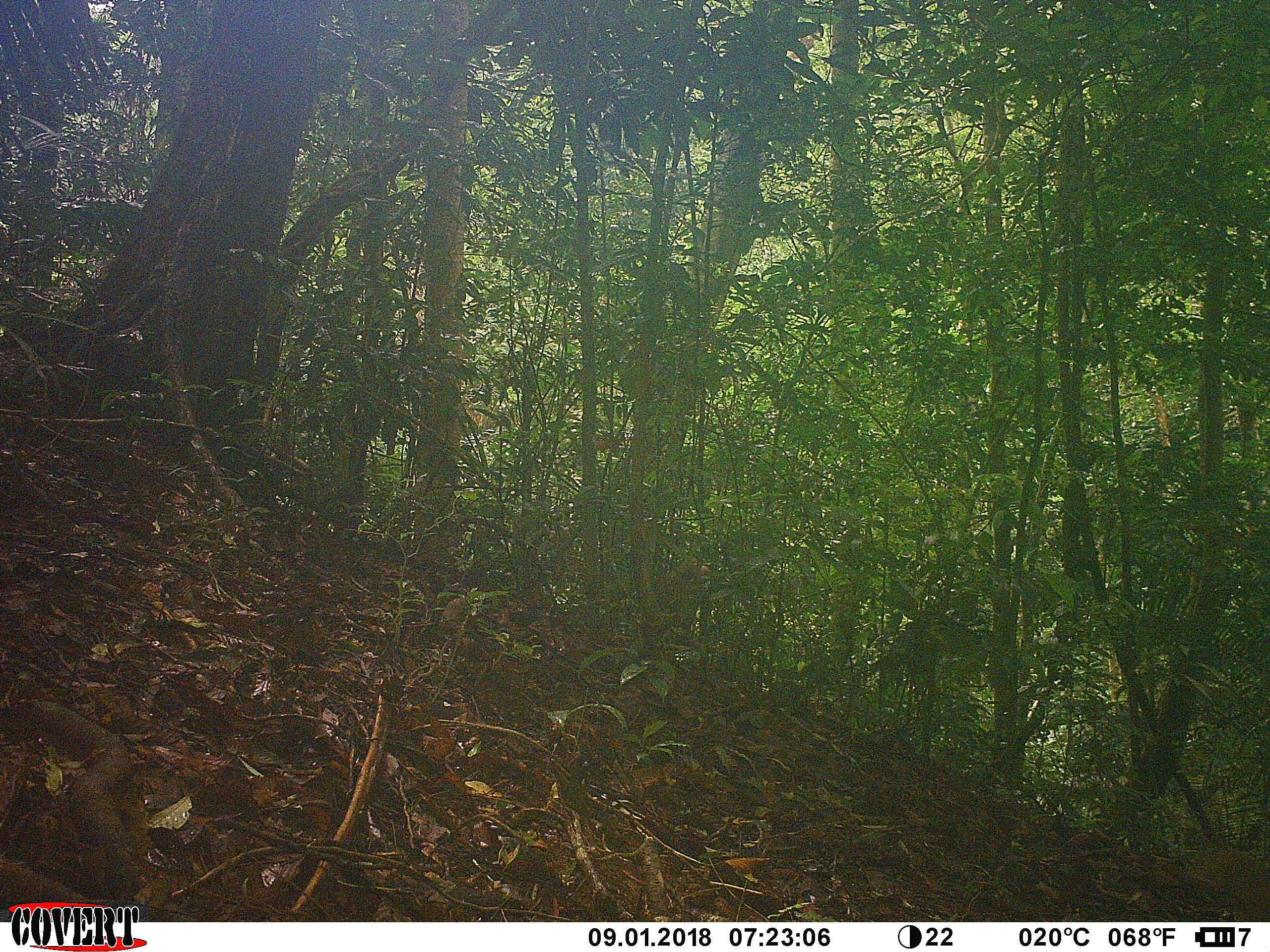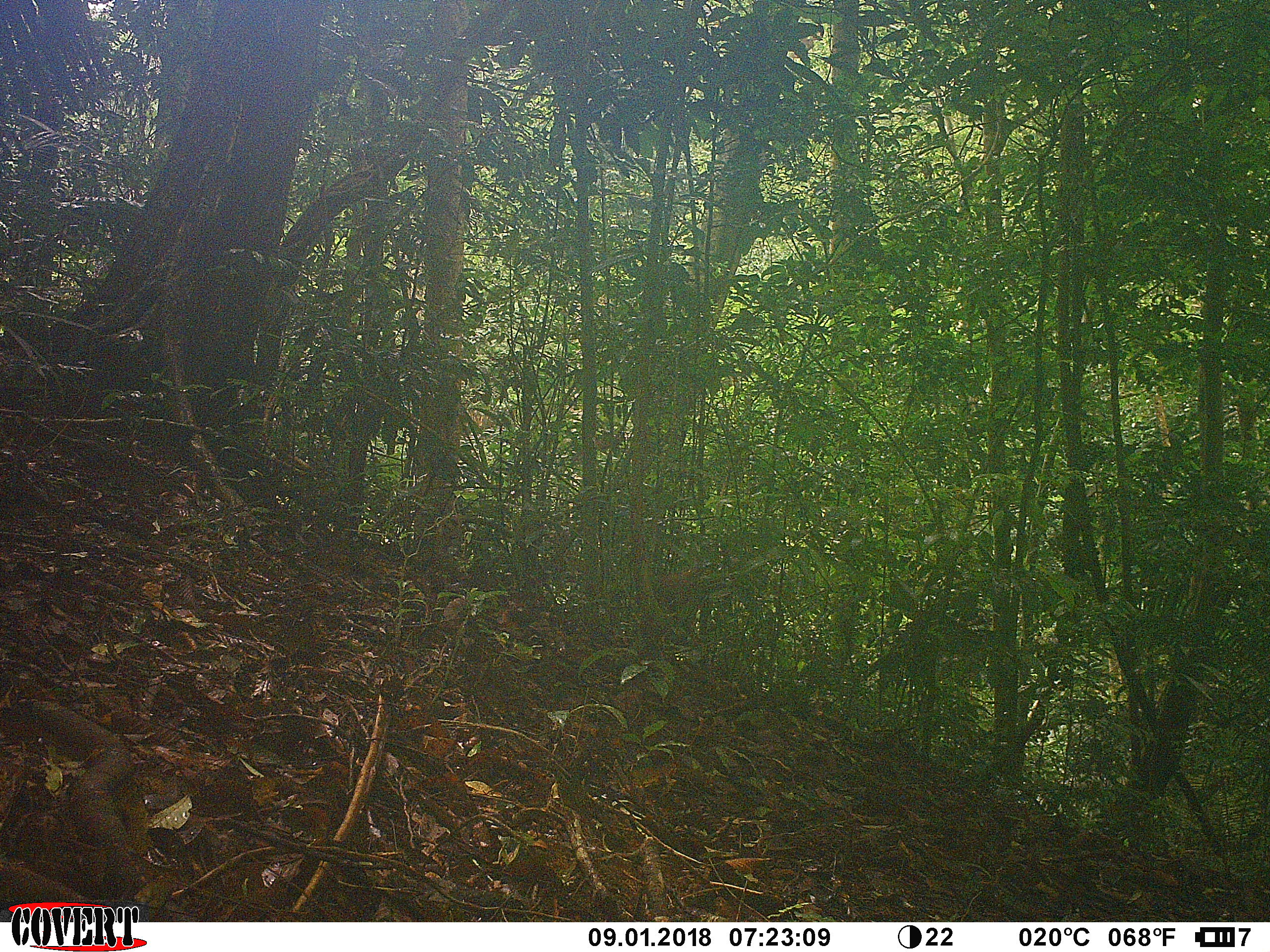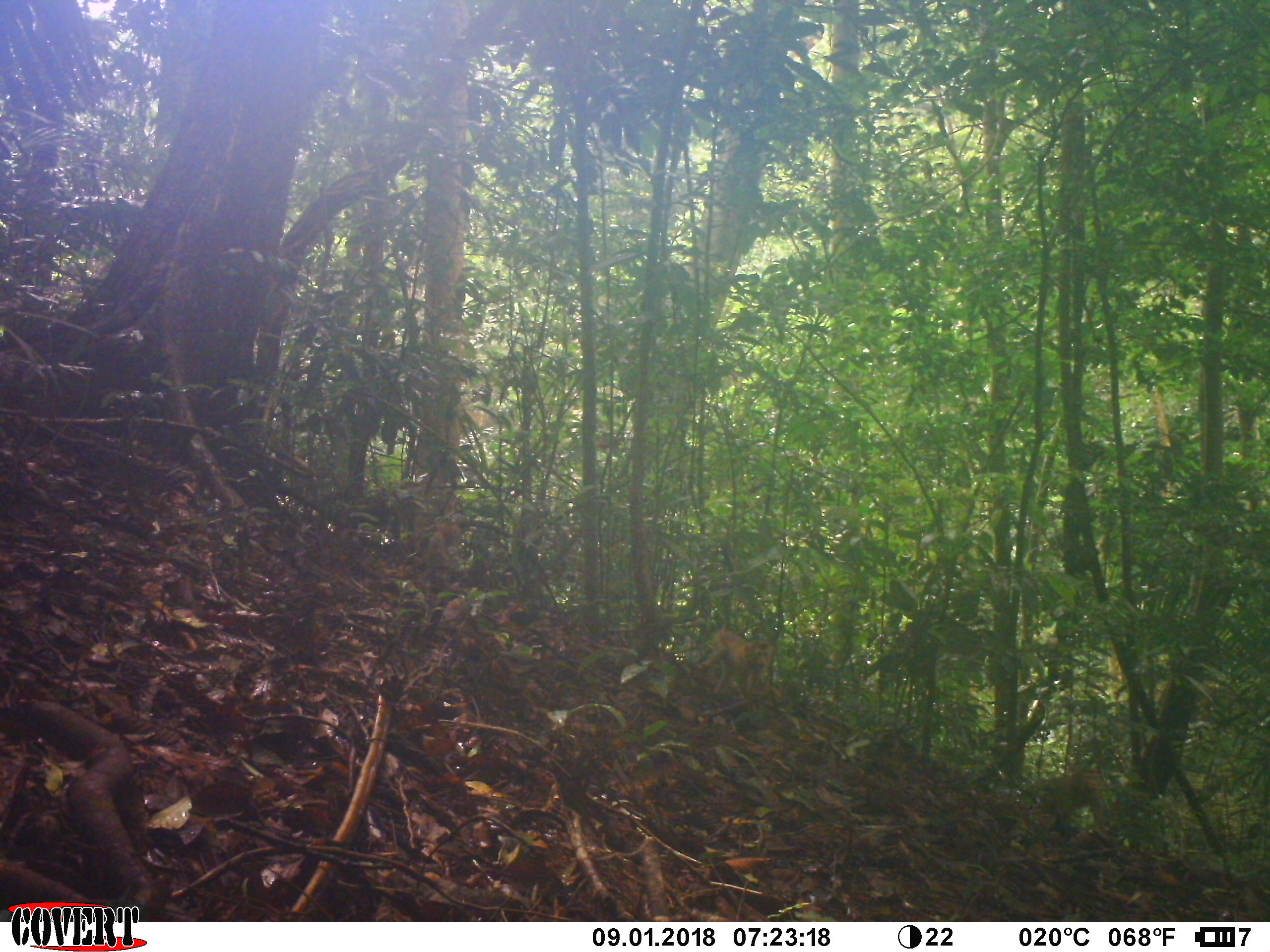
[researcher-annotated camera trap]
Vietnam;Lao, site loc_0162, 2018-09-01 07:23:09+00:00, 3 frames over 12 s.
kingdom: Animalia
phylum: Chordata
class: Mammalia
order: Primates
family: Cercopithecidae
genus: Macaca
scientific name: Macaca nemestrina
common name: pig-tailed macaque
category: pig tailed macaque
Pig tailed macaque (pig-tailed macaque) (Macaca nemestrina). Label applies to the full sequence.